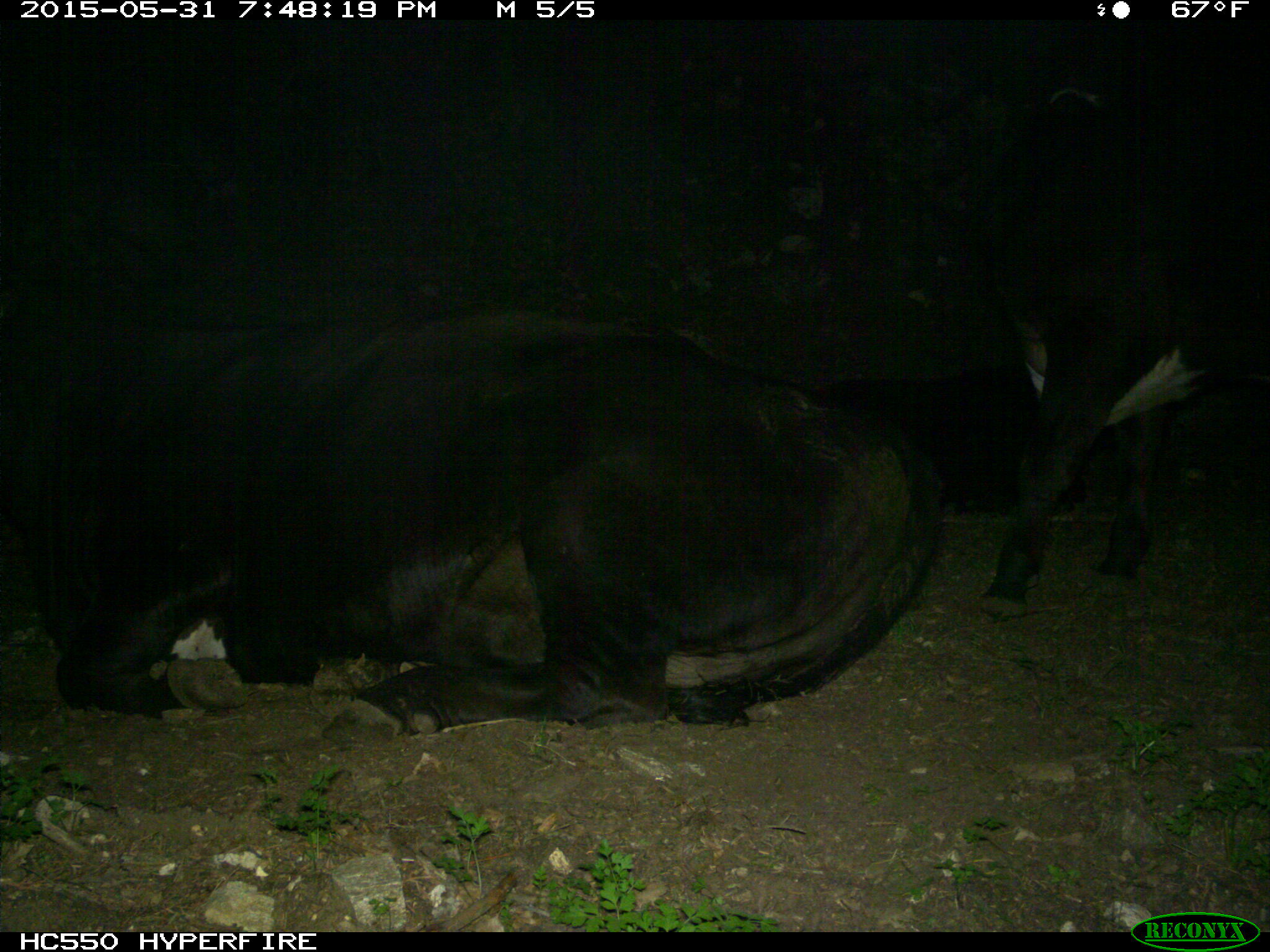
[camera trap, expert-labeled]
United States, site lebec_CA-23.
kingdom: Animalia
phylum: Chordata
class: Mammalia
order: Artiodactyla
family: Bovidae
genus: Bos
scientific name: Bos taurus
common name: domestic cow